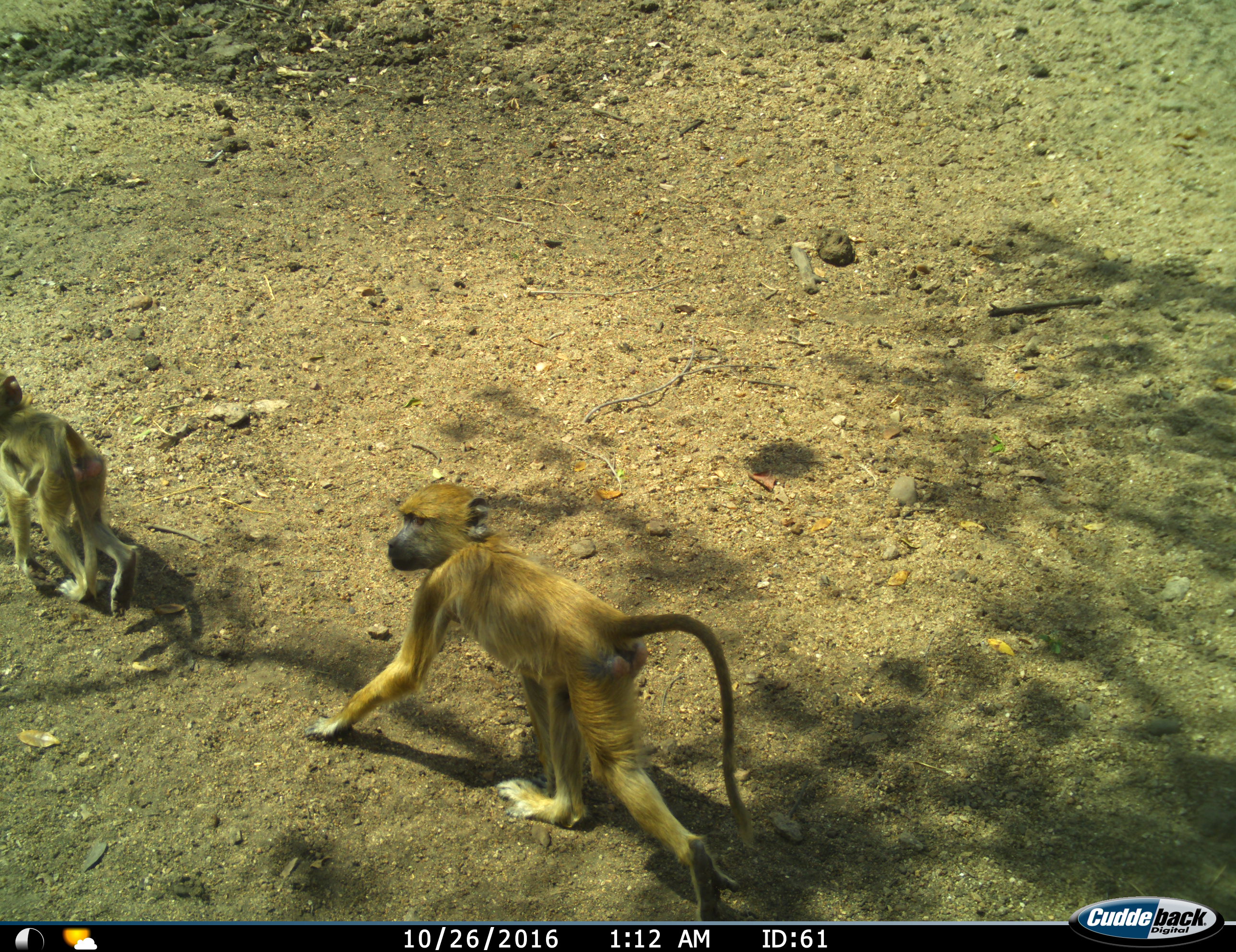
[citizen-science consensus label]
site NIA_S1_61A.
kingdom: Animalia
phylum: Chordata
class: Mammalia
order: Primates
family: Cercopithecidae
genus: Papio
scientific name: Papio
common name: baboon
Baboon (Papio), count 2. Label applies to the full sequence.